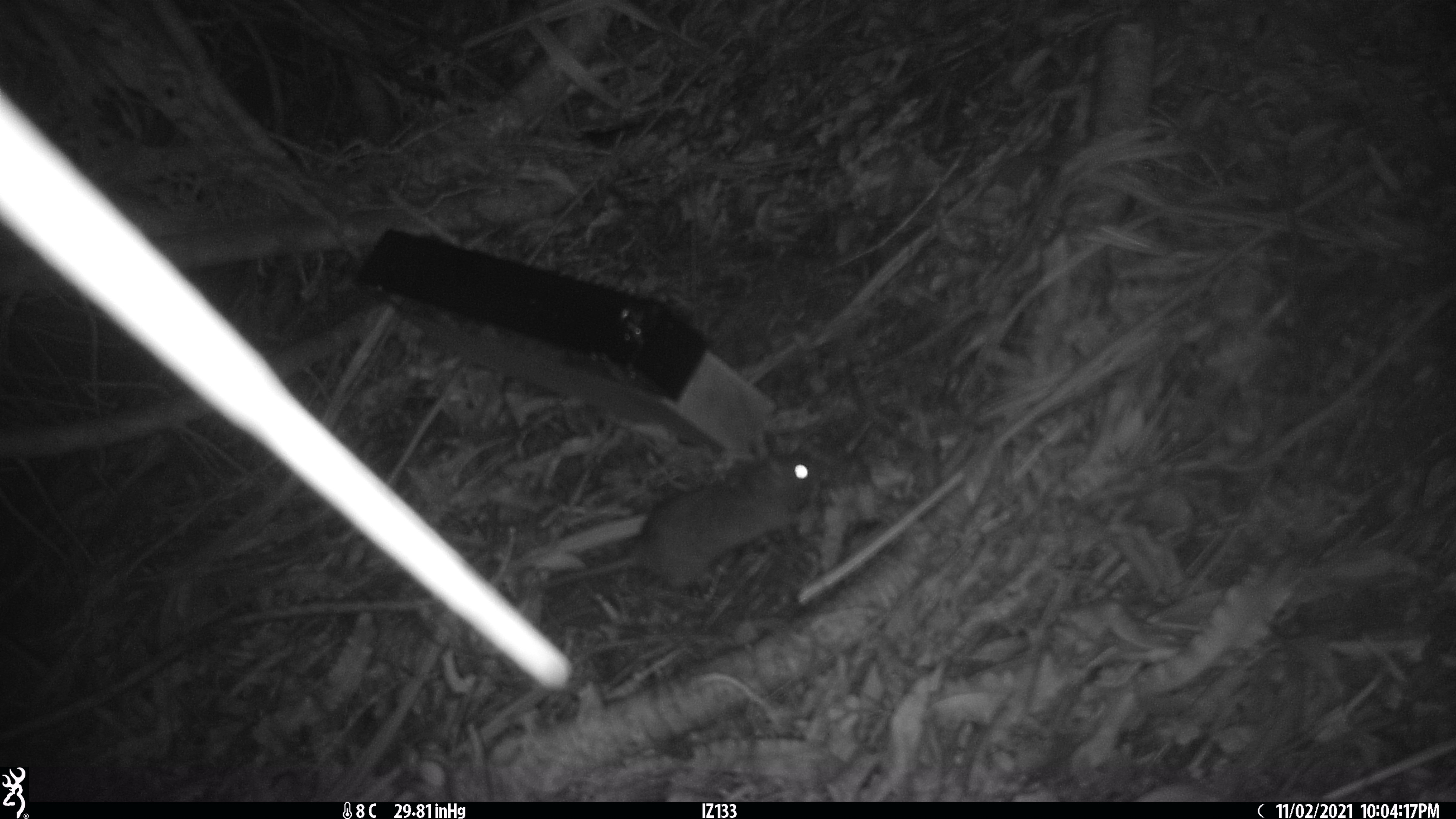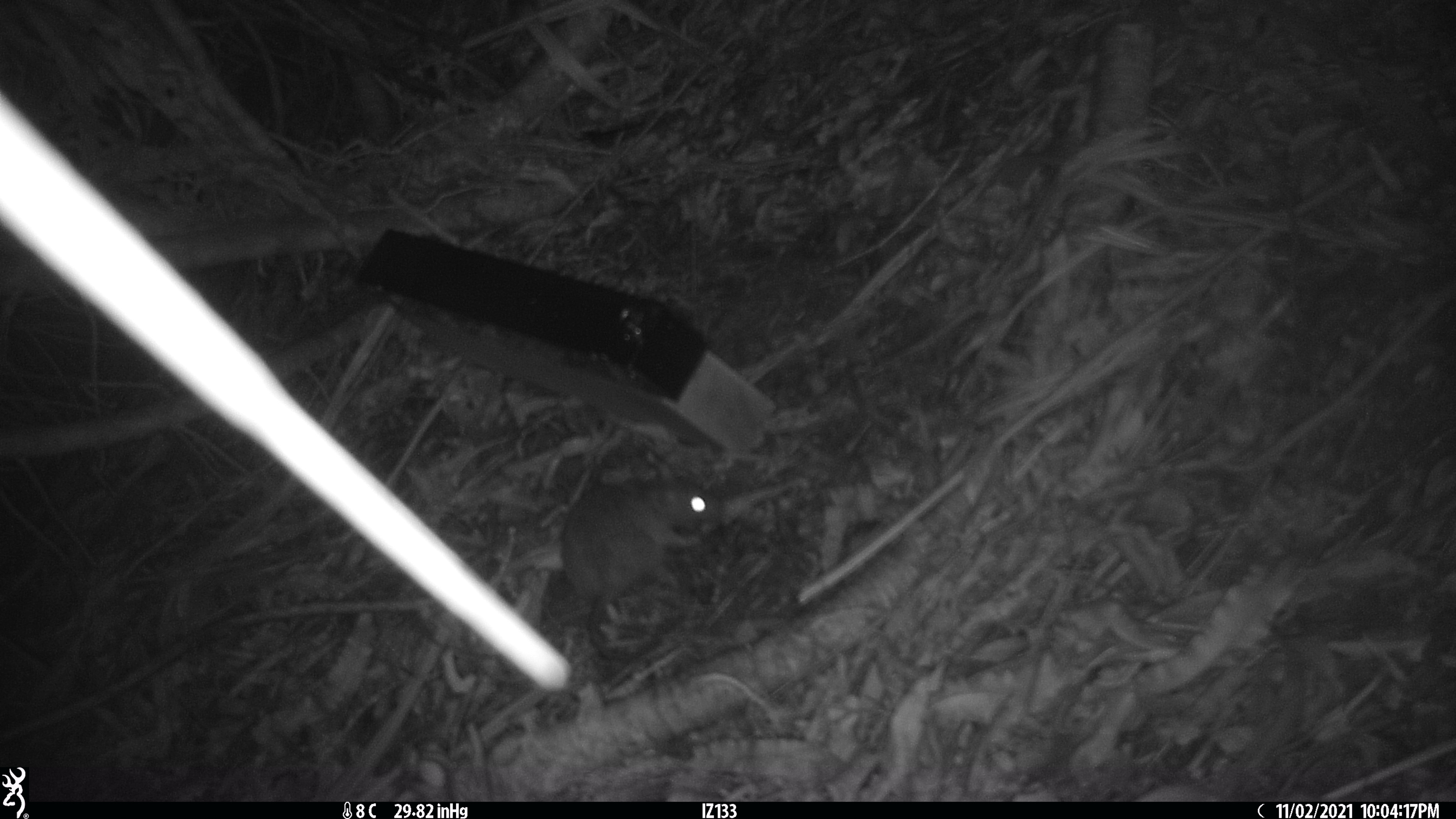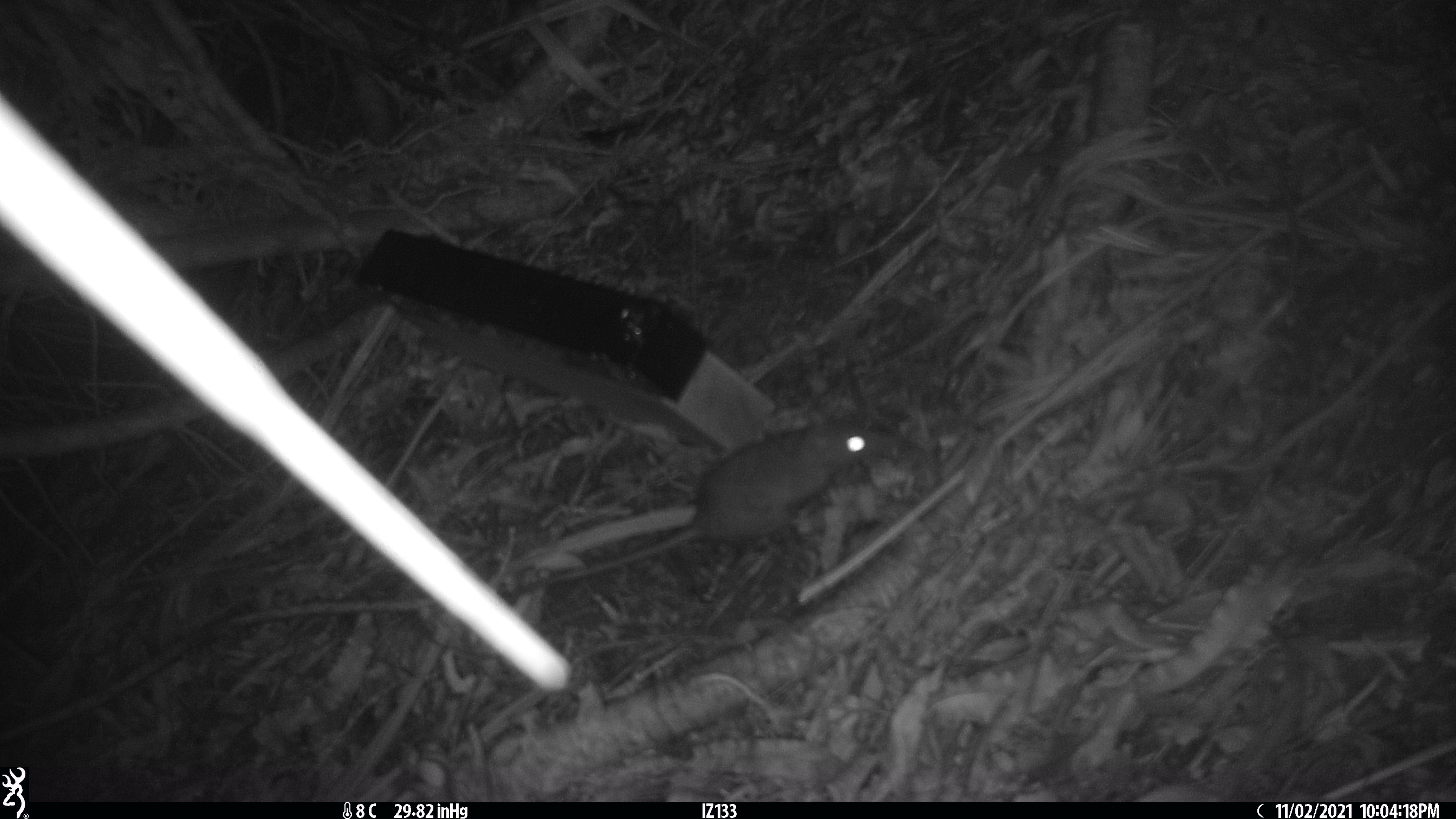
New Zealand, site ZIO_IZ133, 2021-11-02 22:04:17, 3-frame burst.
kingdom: Animalia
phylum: Chordata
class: Mammalia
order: Rodentia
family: Muridae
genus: Rattus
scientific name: Rattus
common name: rat